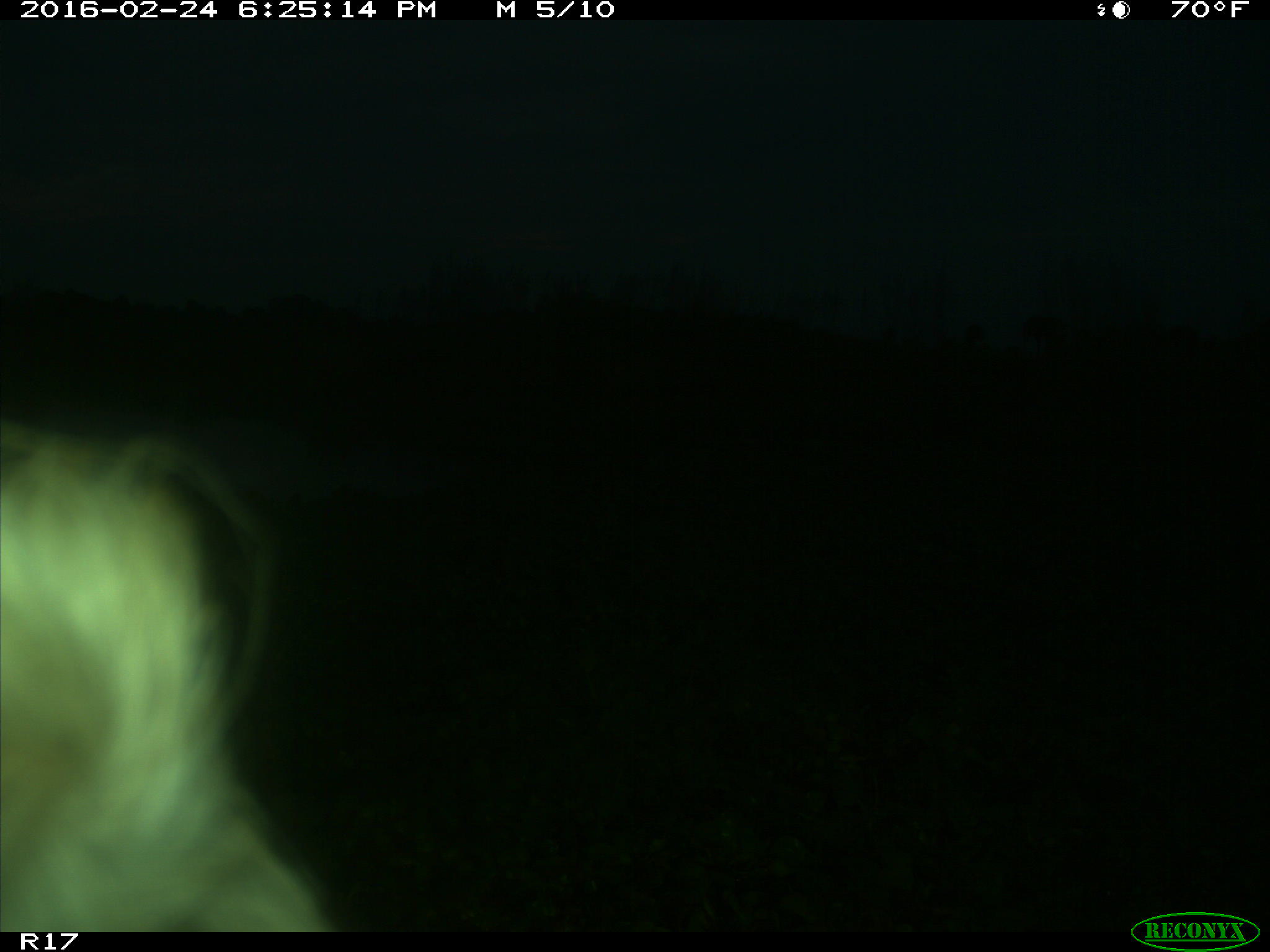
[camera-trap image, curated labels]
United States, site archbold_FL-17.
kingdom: Animalia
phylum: Chordata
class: Mammalia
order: Artiodactyla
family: Bovidae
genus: Bos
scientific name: Bos taurus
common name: domestic cow